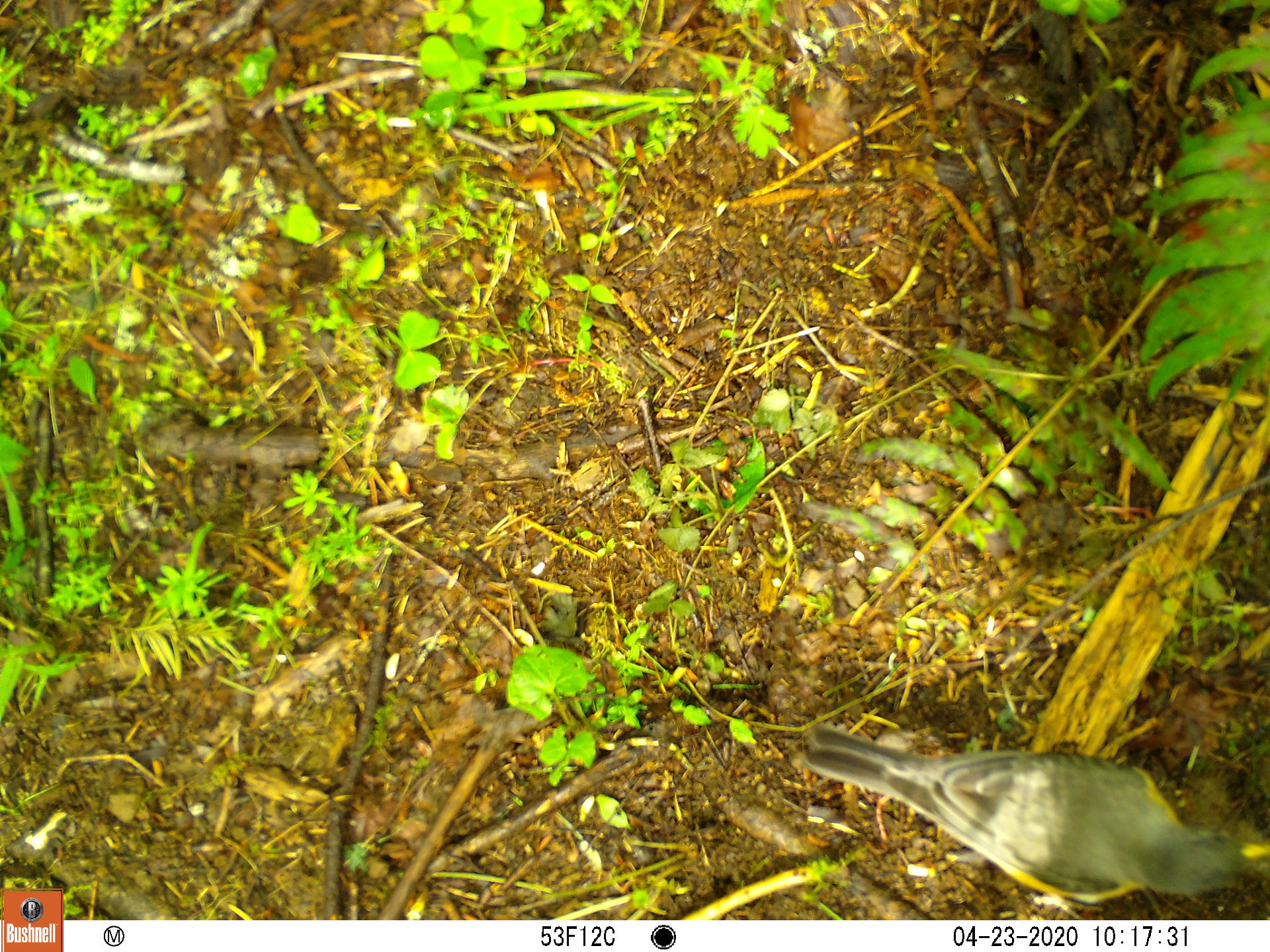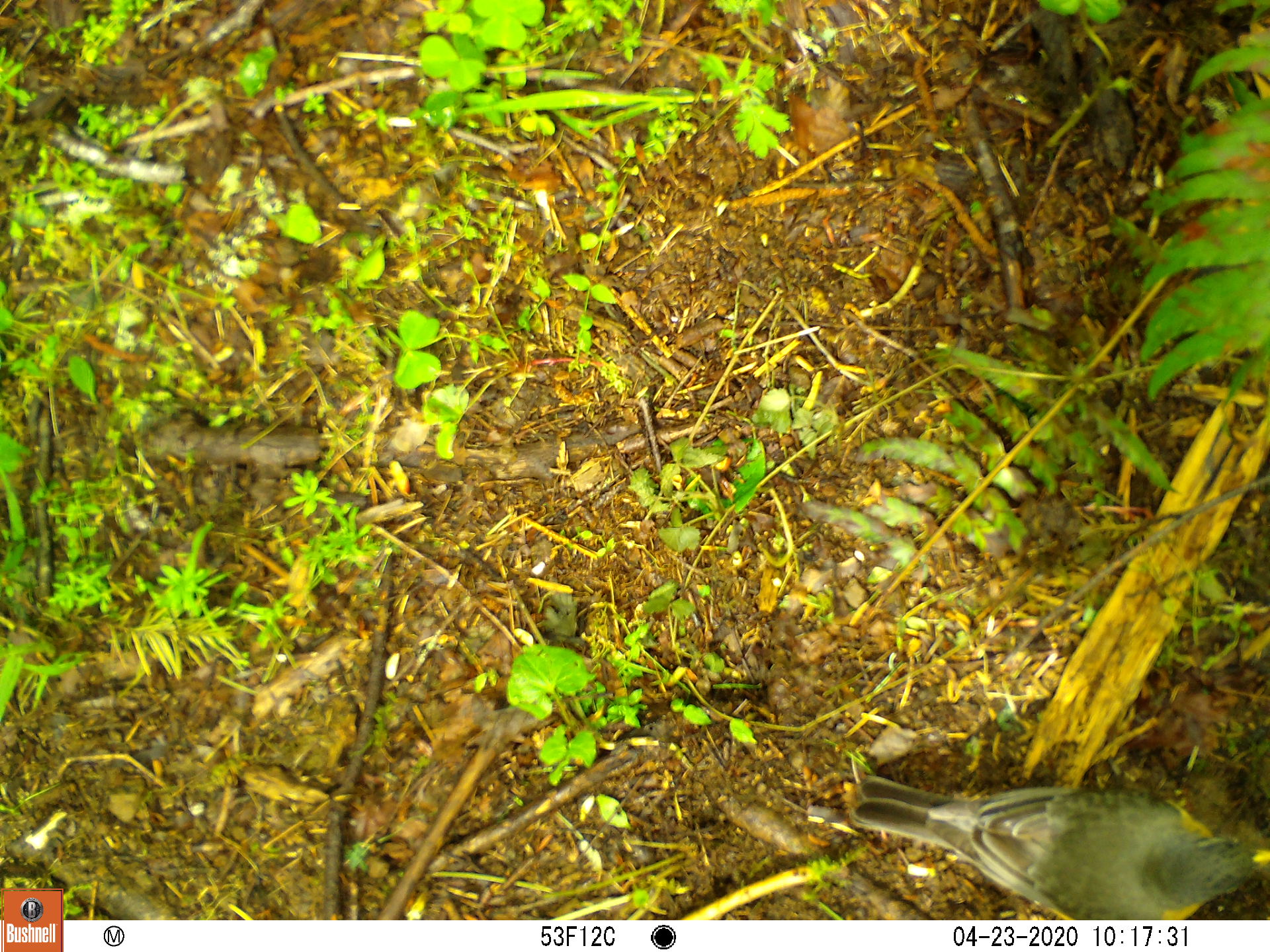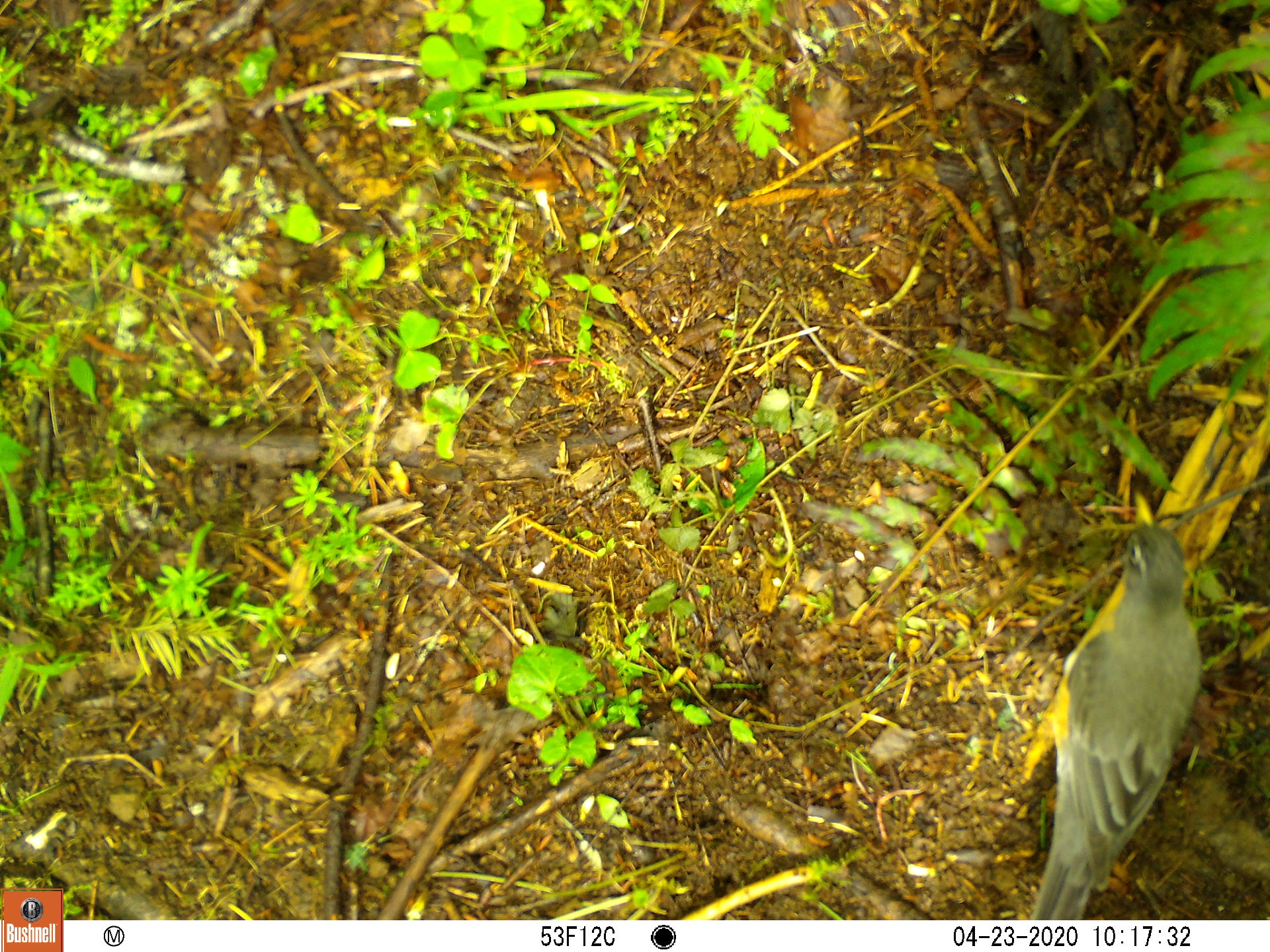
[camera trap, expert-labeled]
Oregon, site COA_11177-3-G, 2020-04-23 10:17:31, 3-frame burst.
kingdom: Animalia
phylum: Chordata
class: Aves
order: Passeriformes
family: Turdidae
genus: Turdus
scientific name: Turdus migratorius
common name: american robin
American robin (Turdus migratorius).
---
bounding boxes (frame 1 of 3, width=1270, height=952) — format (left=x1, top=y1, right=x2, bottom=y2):
american robin: (left=794, top=706, right=1261, bottom=911)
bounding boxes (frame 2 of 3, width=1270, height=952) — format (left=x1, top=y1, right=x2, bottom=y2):
american robin: (left=835, top=751, right=1261, bottom=916)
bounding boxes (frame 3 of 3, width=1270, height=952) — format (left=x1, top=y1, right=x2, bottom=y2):
american robin: (left=1012, top=481, right=1214, bottom=918)